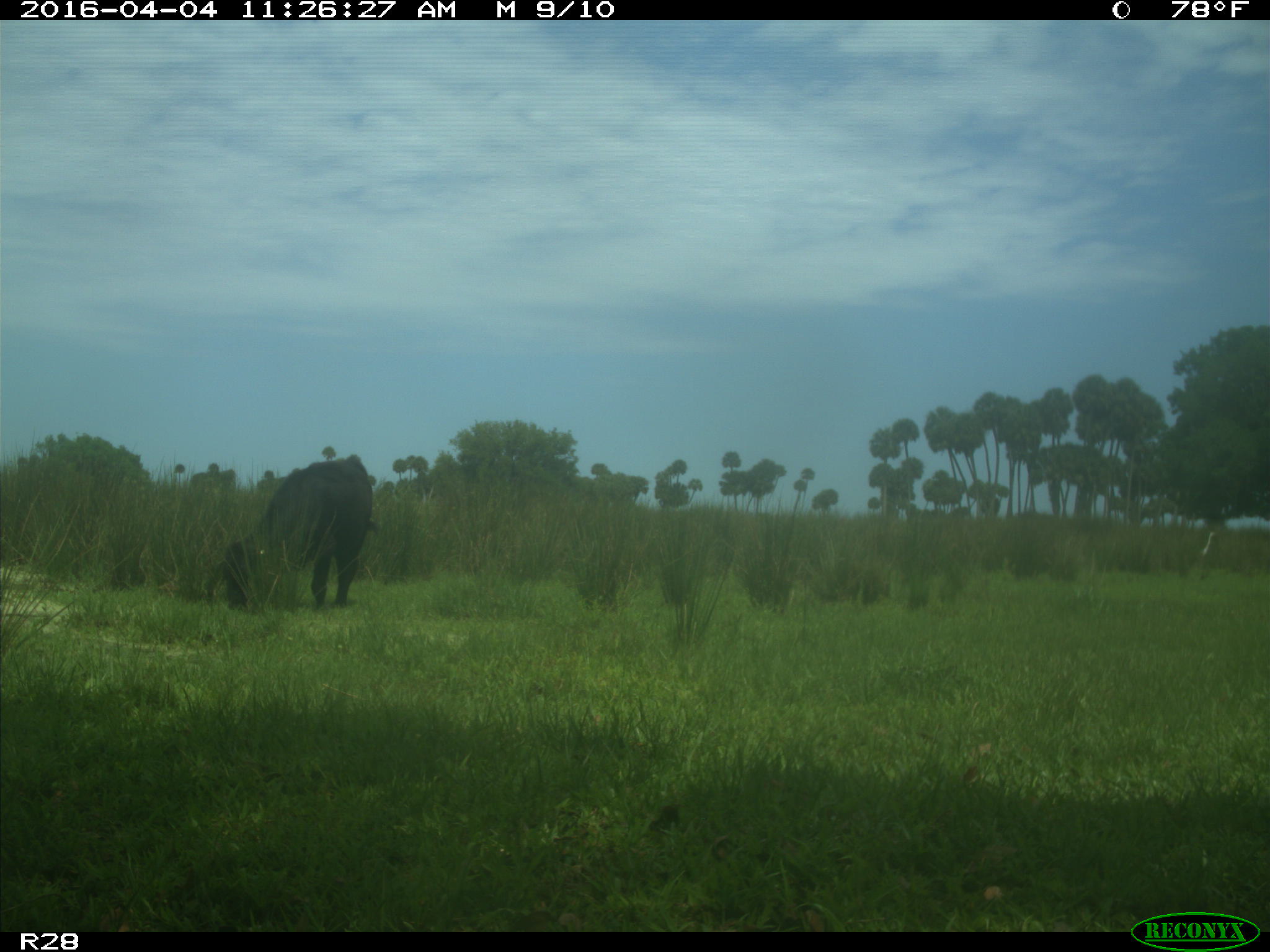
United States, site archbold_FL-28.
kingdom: Animalia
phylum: Chordata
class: Mammalia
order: Artiodactyla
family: Bovidae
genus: Bos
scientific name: Bos taurus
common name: domestic cow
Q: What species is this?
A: Bos taurus (domestic cow).